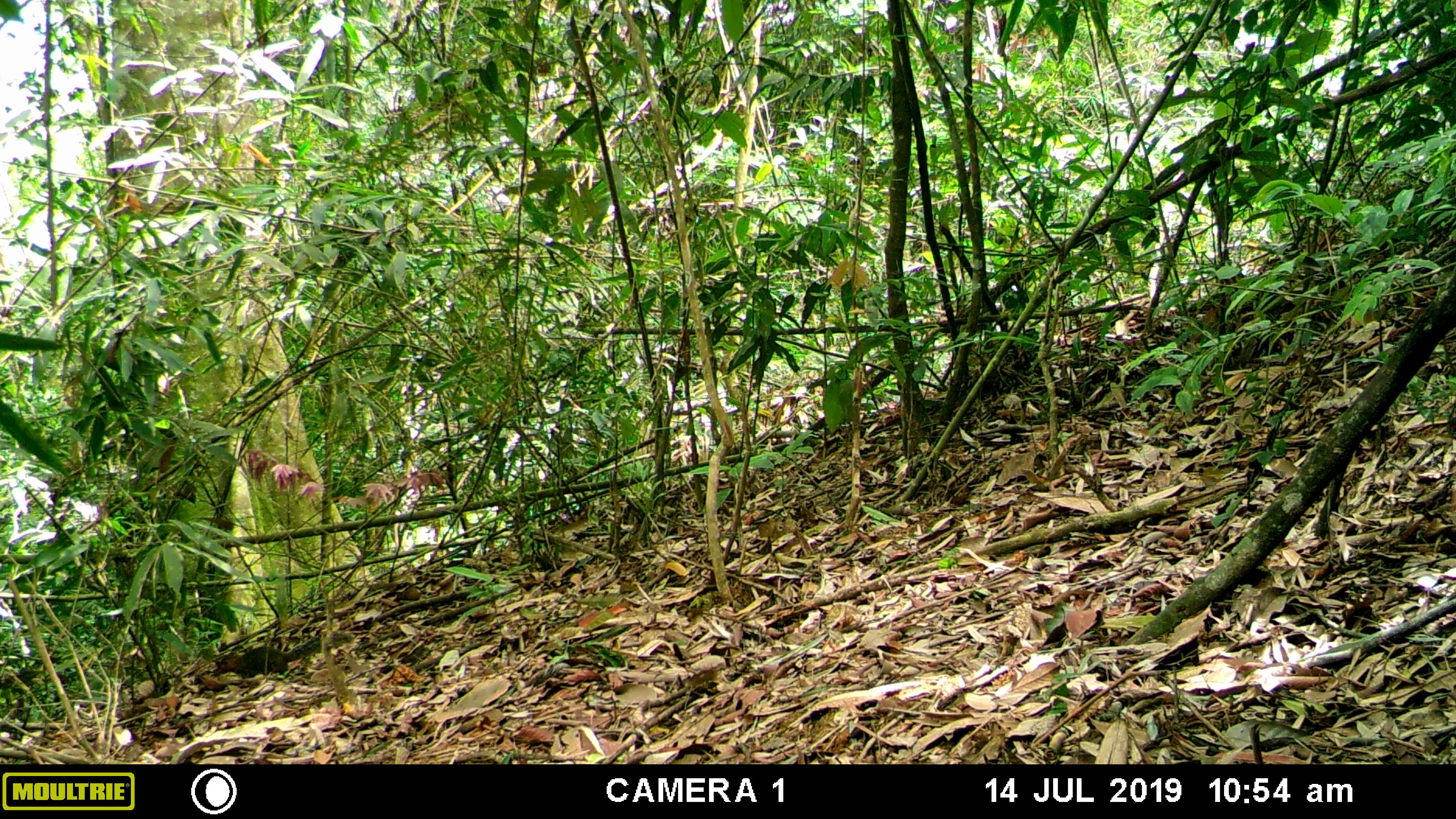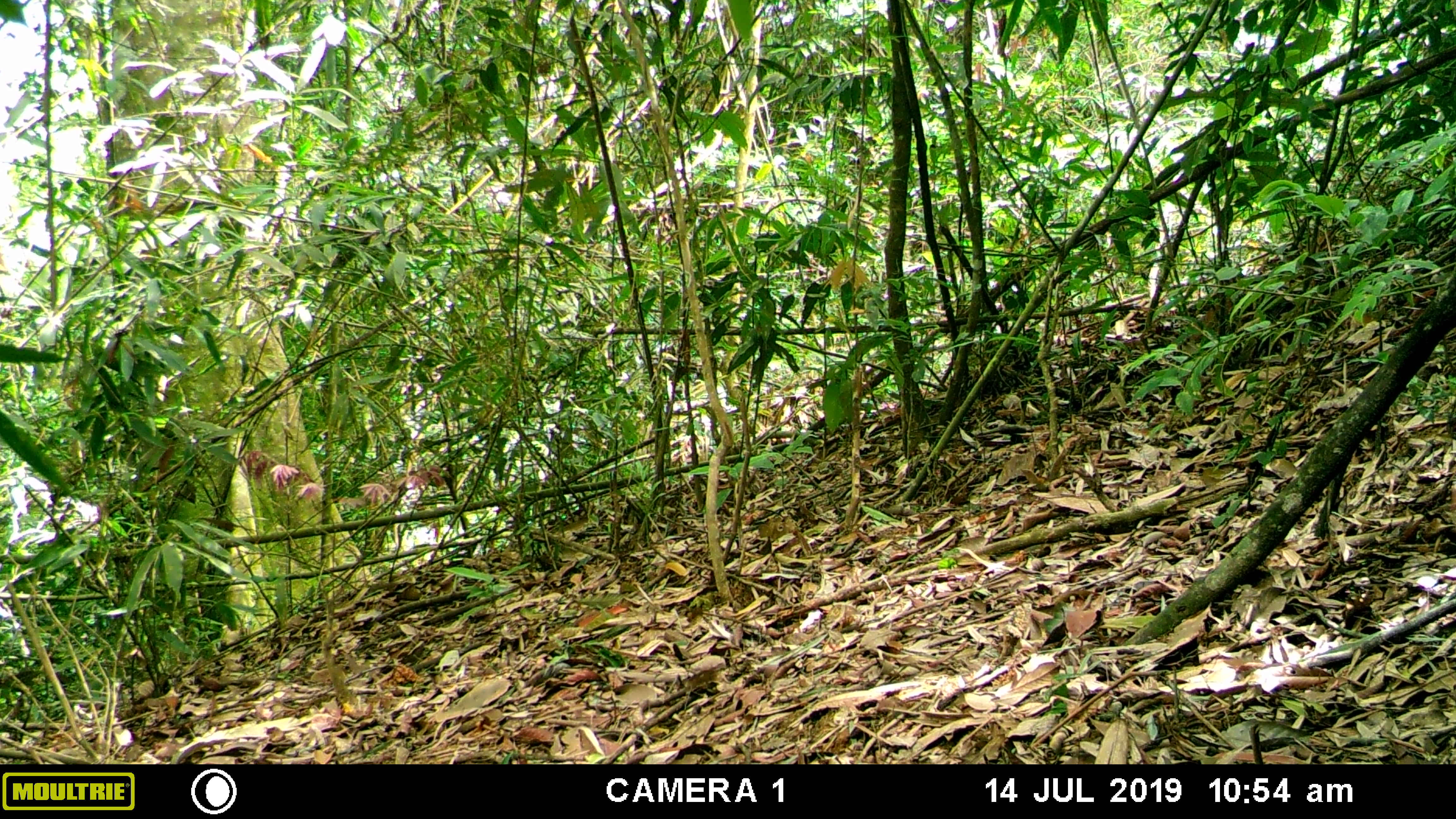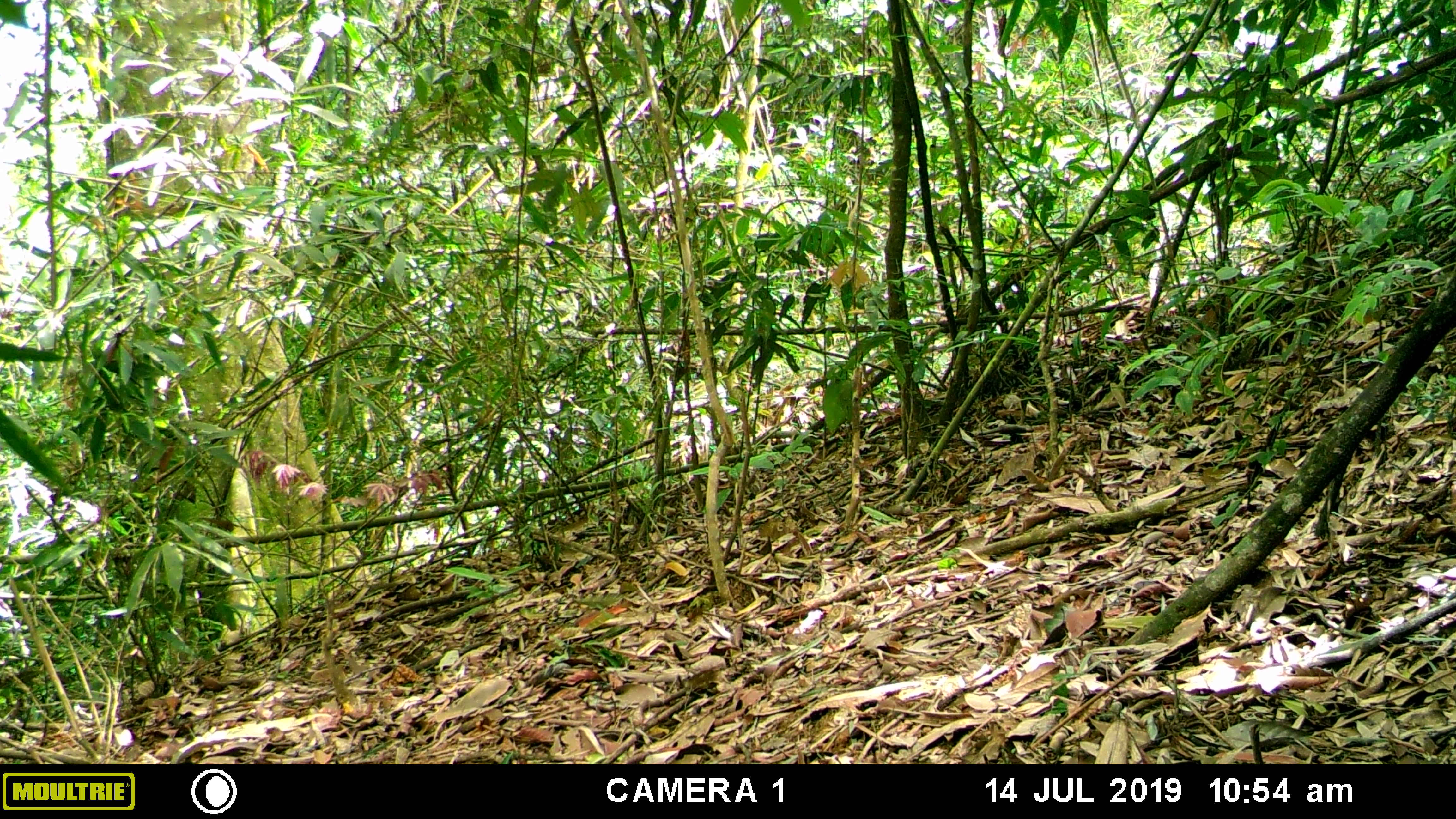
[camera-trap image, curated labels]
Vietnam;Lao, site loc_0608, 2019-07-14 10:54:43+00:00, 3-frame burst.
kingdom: Animalia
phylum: Chordata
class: Mammalia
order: Rodentia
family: Sciuridae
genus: Dremomys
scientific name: Dremomys rufigenis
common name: red-cheeked squirrel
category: red cheeked squirrel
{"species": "red cheeked squirrel (red-cheeked squirrel) (Dremomys rufigenis)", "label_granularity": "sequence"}